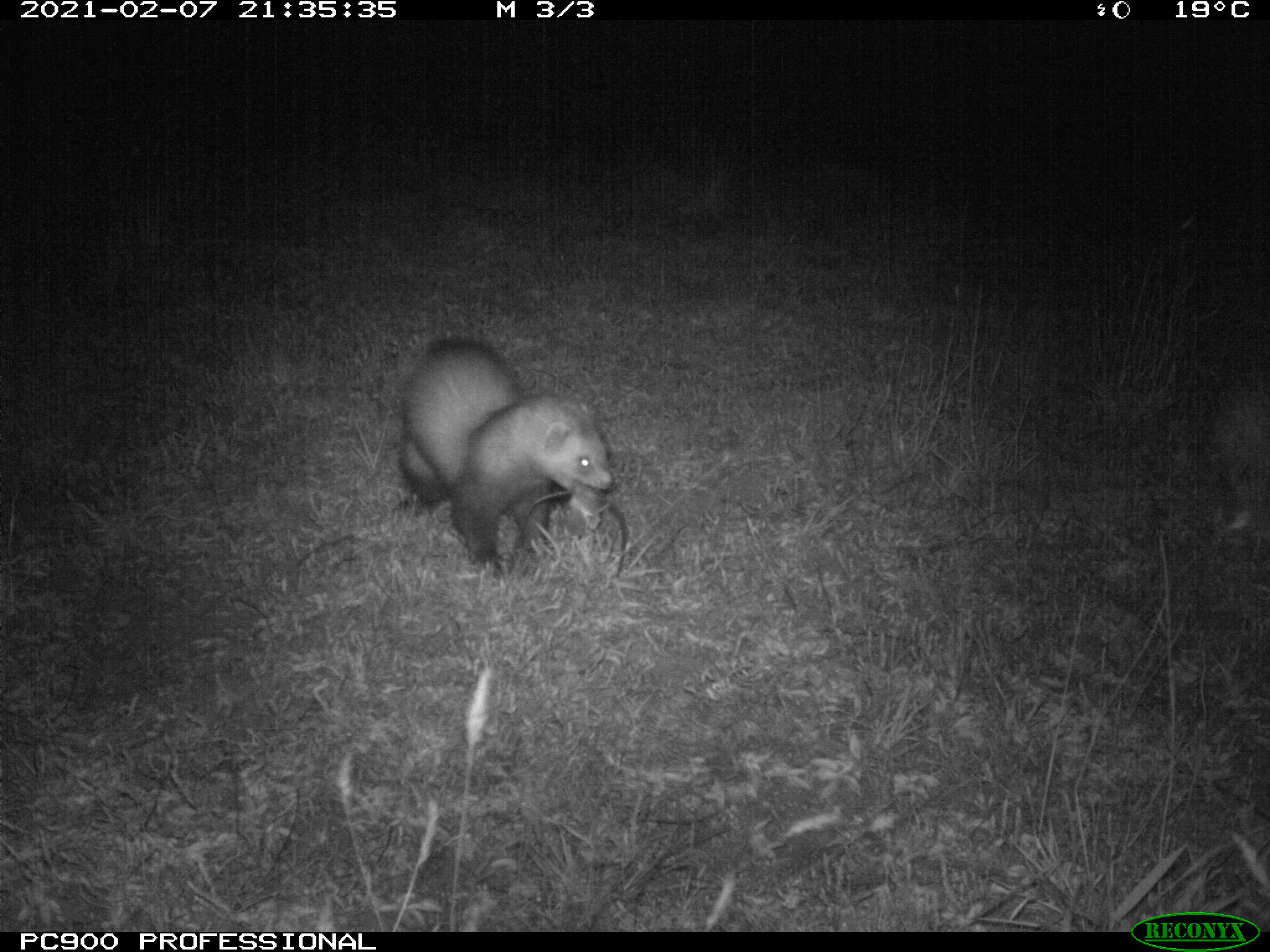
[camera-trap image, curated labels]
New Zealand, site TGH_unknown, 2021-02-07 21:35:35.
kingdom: Animalia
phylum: Chordata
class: Mammalia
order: Carnivora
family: Mustelidae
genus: Mustela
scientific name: Mustela furo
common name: ferret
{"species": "ferret (Mustela furo)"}